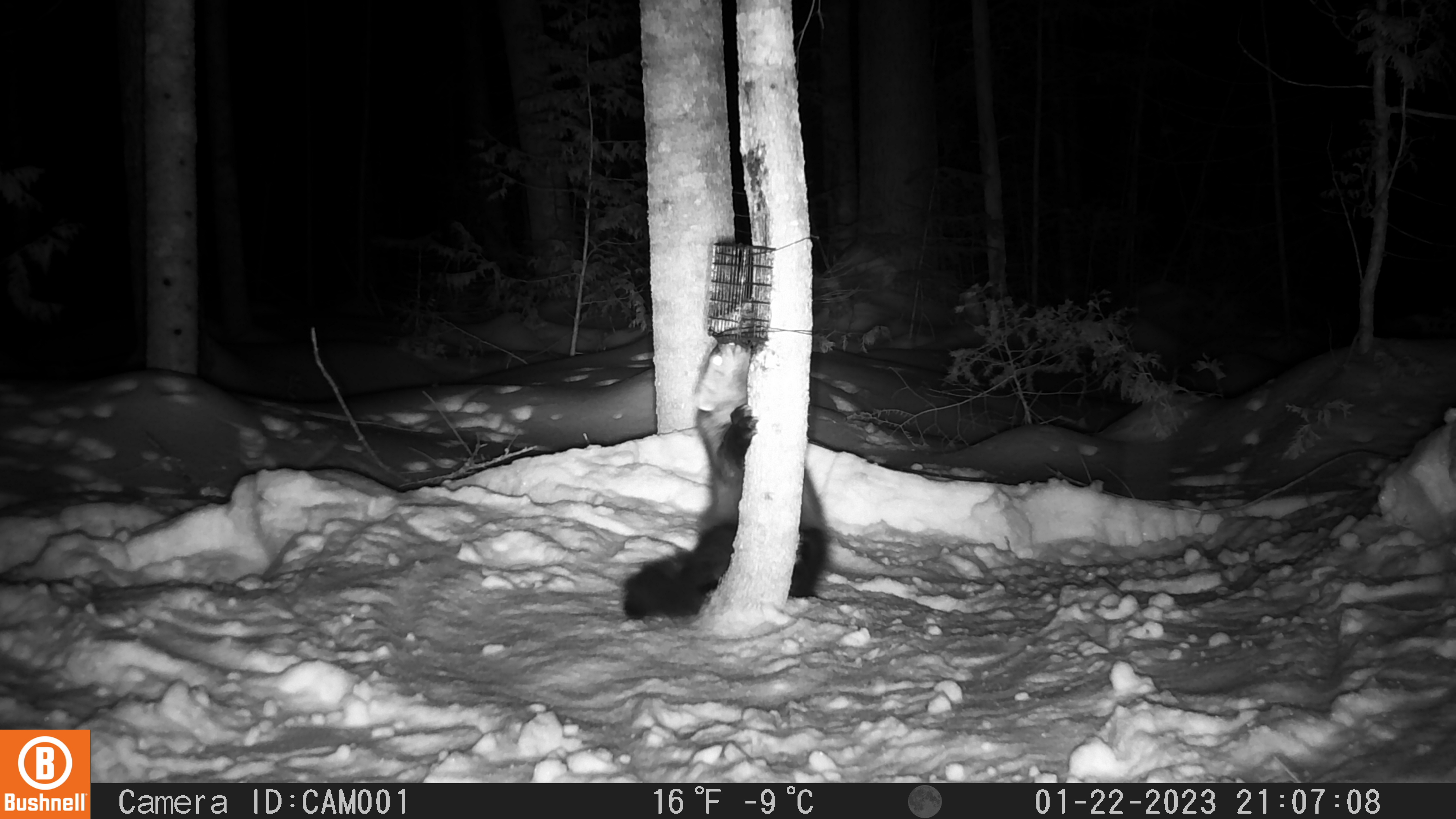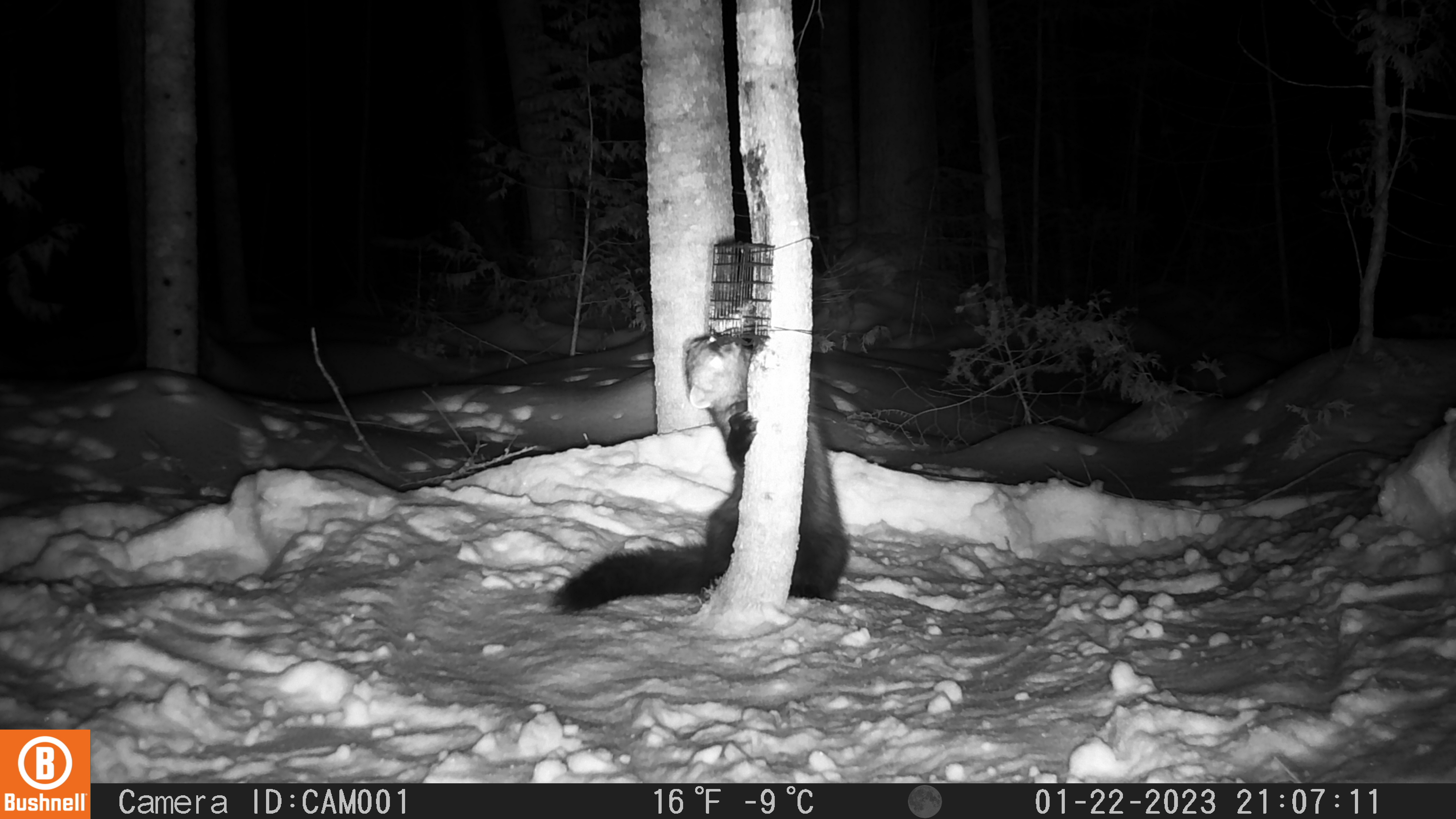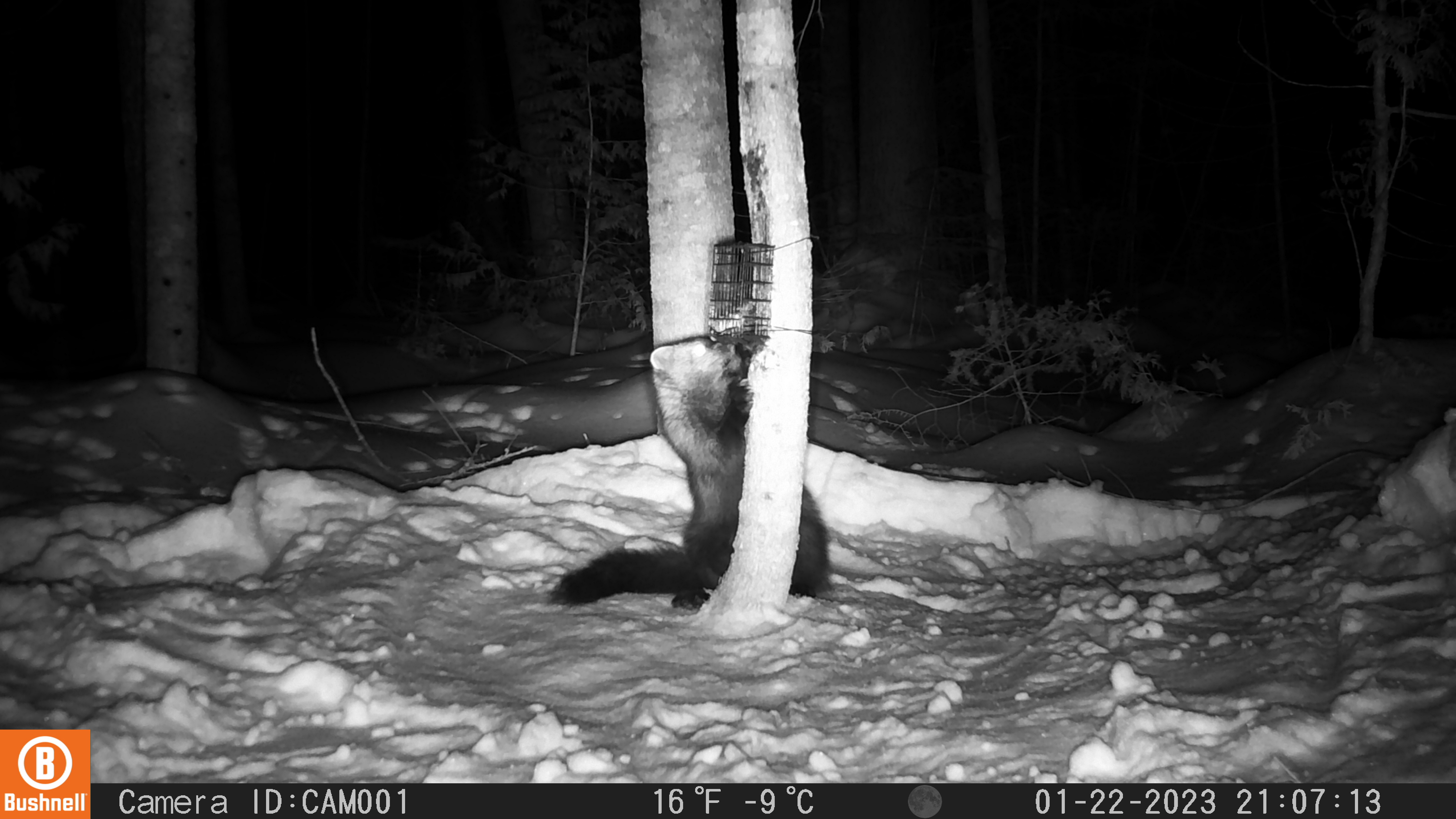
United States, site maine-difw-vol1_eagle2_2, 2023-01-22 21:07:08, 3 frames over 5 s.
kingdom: Animalia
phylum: Chordata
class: Mammalia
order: Carnivora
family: Mustelidae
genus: Pekania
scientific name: Pekania pennanti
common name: fisher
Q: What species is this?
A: Fisher (Pekania pennanti).